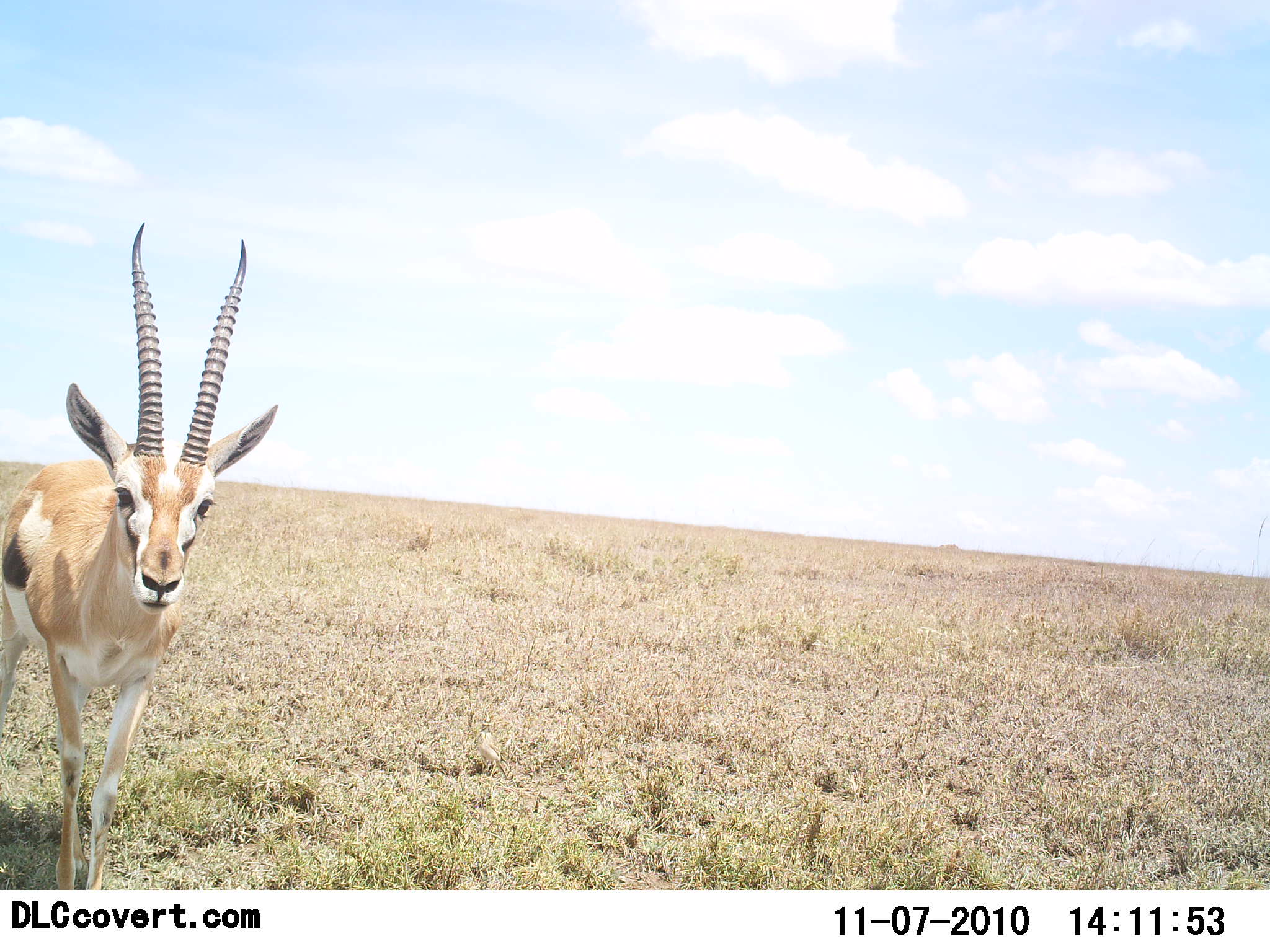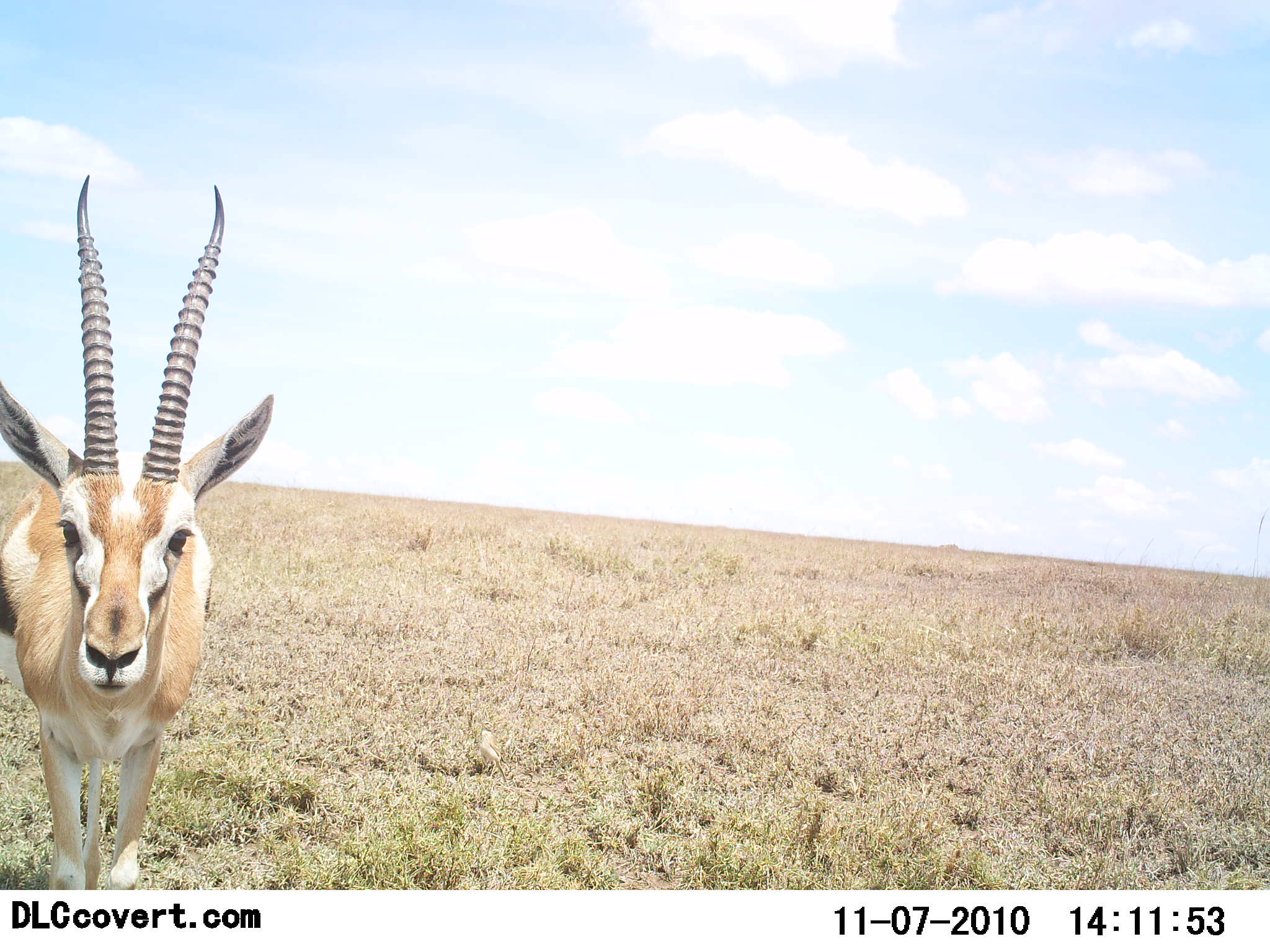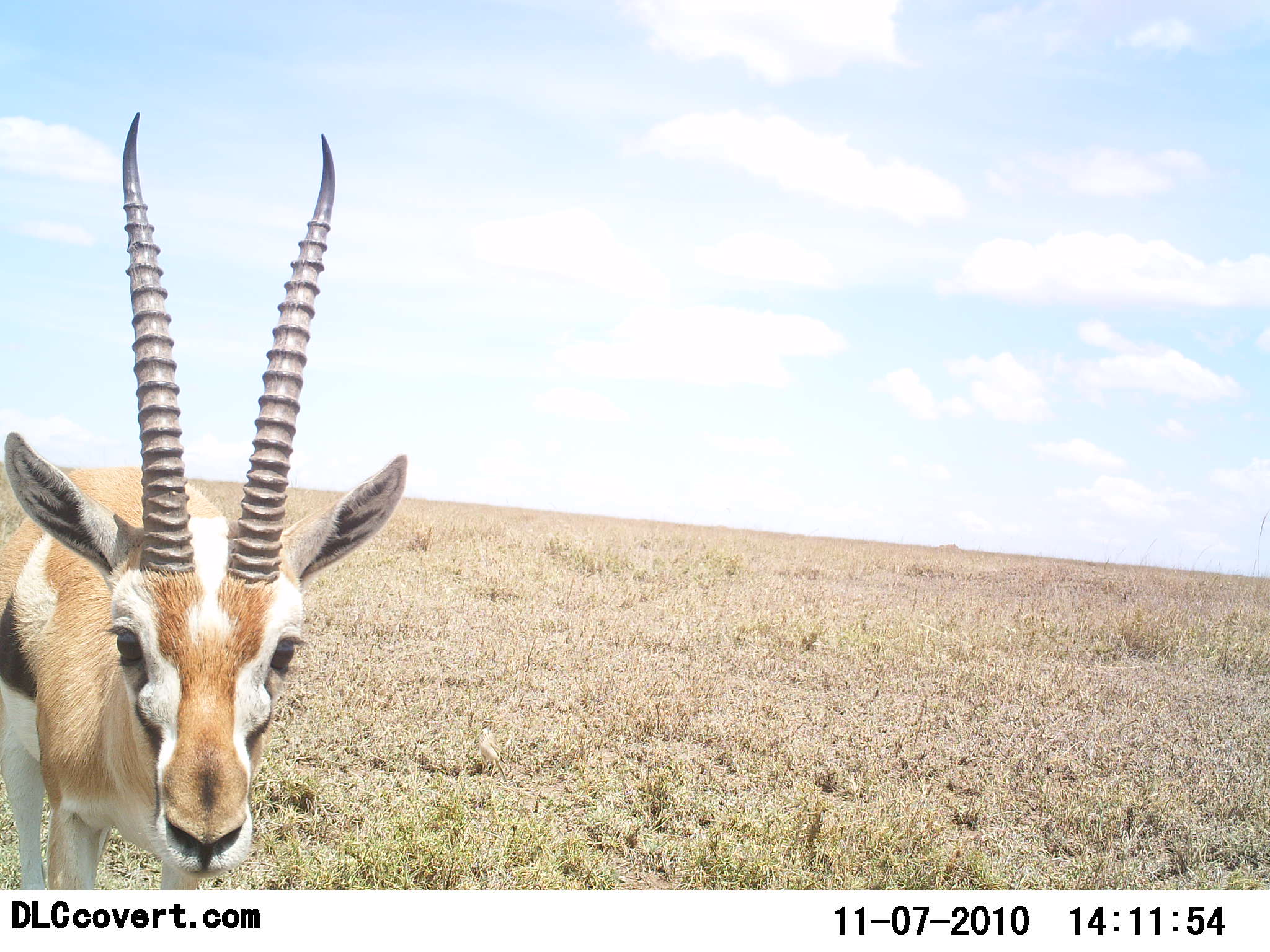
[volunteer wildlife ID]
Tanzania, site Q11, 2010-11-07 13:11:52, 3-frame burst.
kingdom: Animalia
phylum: Chordata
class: Mammalia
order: Artiodactyla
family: Bovidae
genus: Eudorcas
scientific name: Eudorcas thomsonii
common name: thomson's gazelle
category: gazellethomsons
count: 1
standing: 7%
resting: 0%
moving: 79%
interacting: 14%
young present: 0%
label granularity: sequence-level